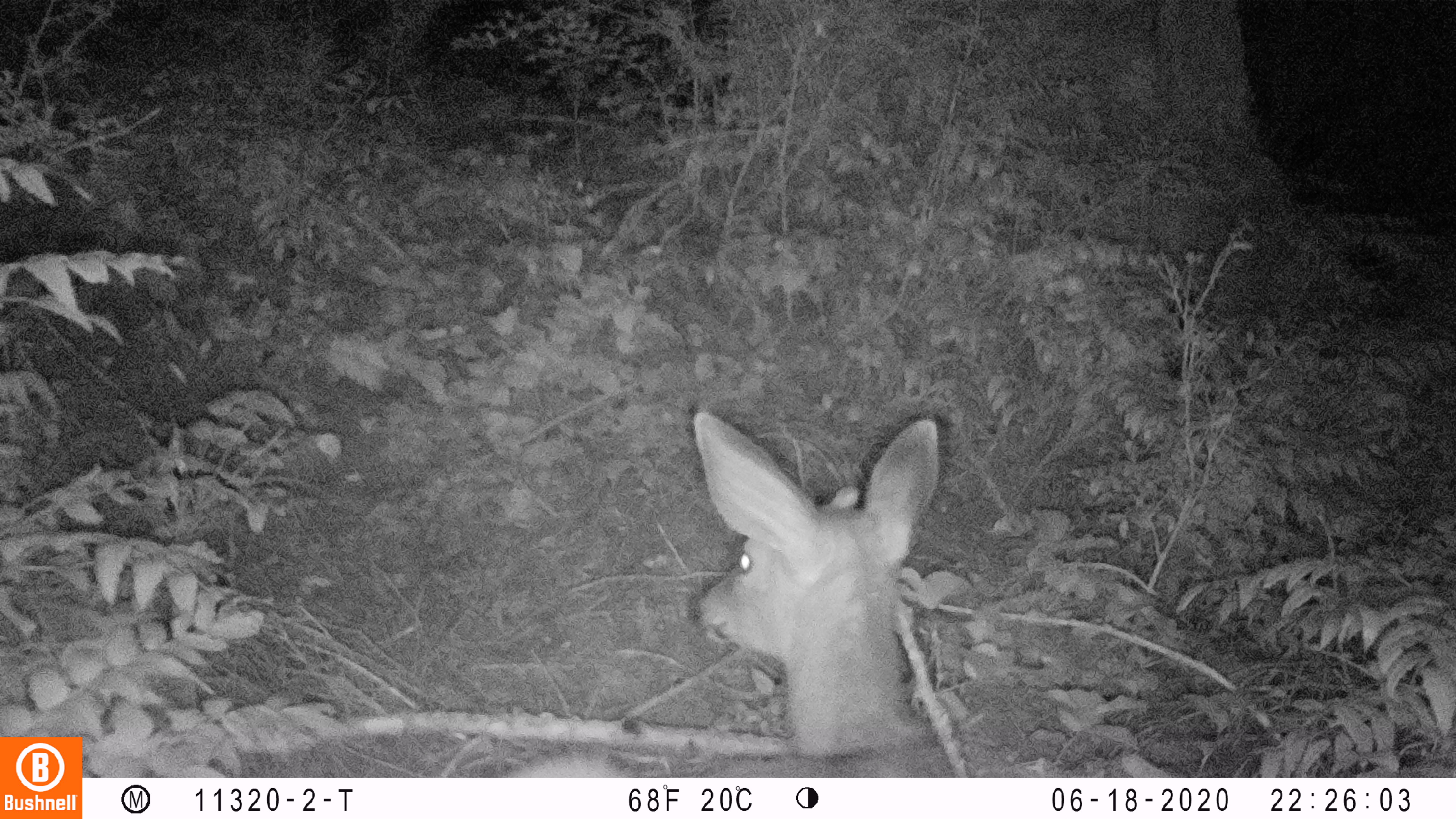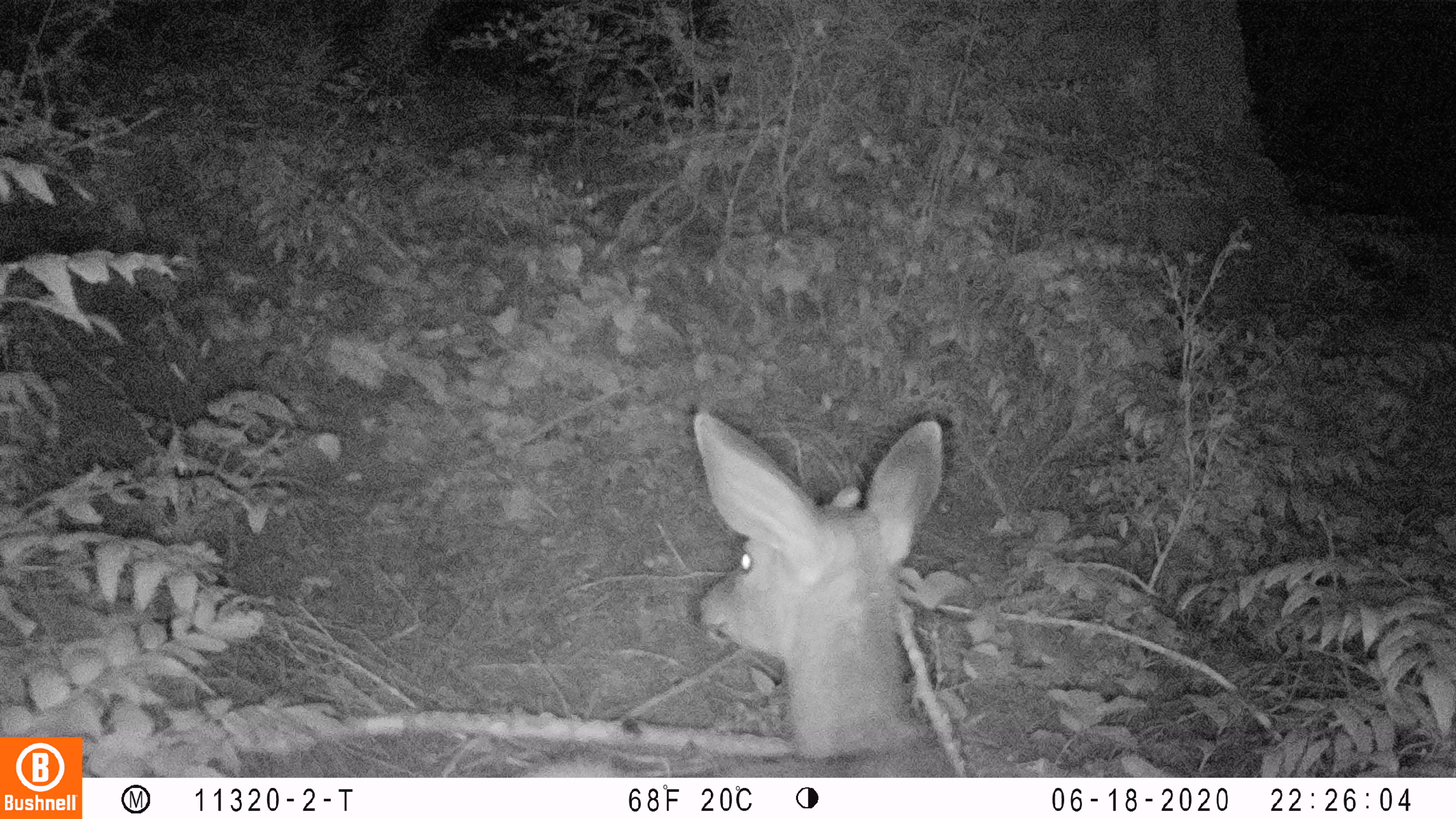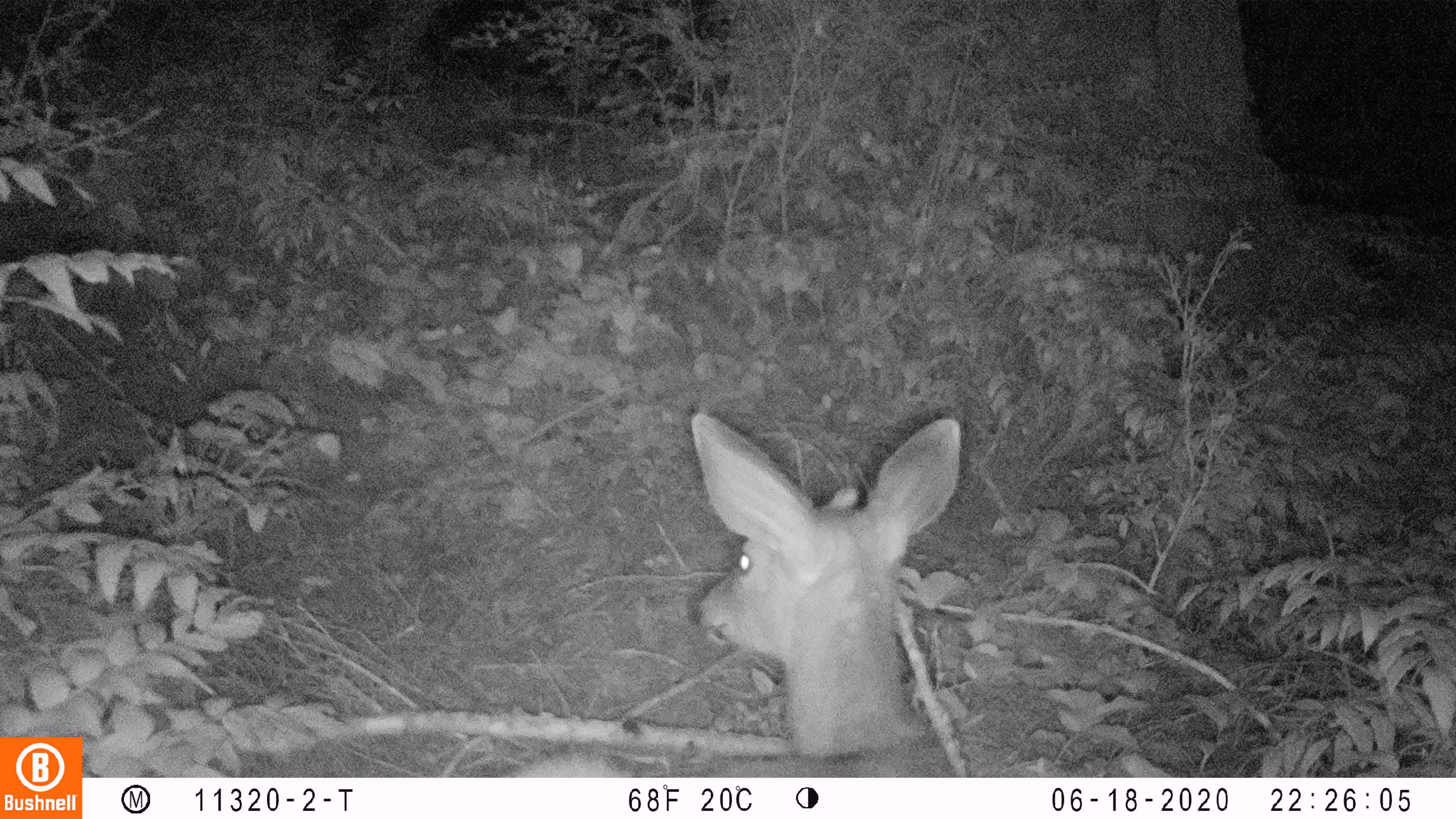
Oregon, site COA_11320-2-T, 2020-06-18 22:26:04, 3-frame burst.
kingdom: Animalia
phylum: Chordata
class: Mammalia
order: Artiodactyla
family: Cervidae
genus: Odocoileus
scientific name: Odocoileus hemionus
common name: black-tailed deer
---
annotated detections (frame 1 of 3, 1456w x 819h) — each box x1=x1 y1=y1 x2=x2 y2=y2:
black-tailed deer: x1=514 y1=387 x2=954 y2=774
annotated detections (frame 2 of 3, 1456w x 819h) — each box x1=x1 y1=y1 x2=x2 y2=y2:
black-tailed deer: x1=526 y1=404 x2=958 y2=770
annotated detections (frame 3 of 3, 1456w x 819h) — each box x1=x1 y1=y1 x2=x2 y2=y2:
black-tailed deer: x1=516 y1=402 x2=971 y2=770